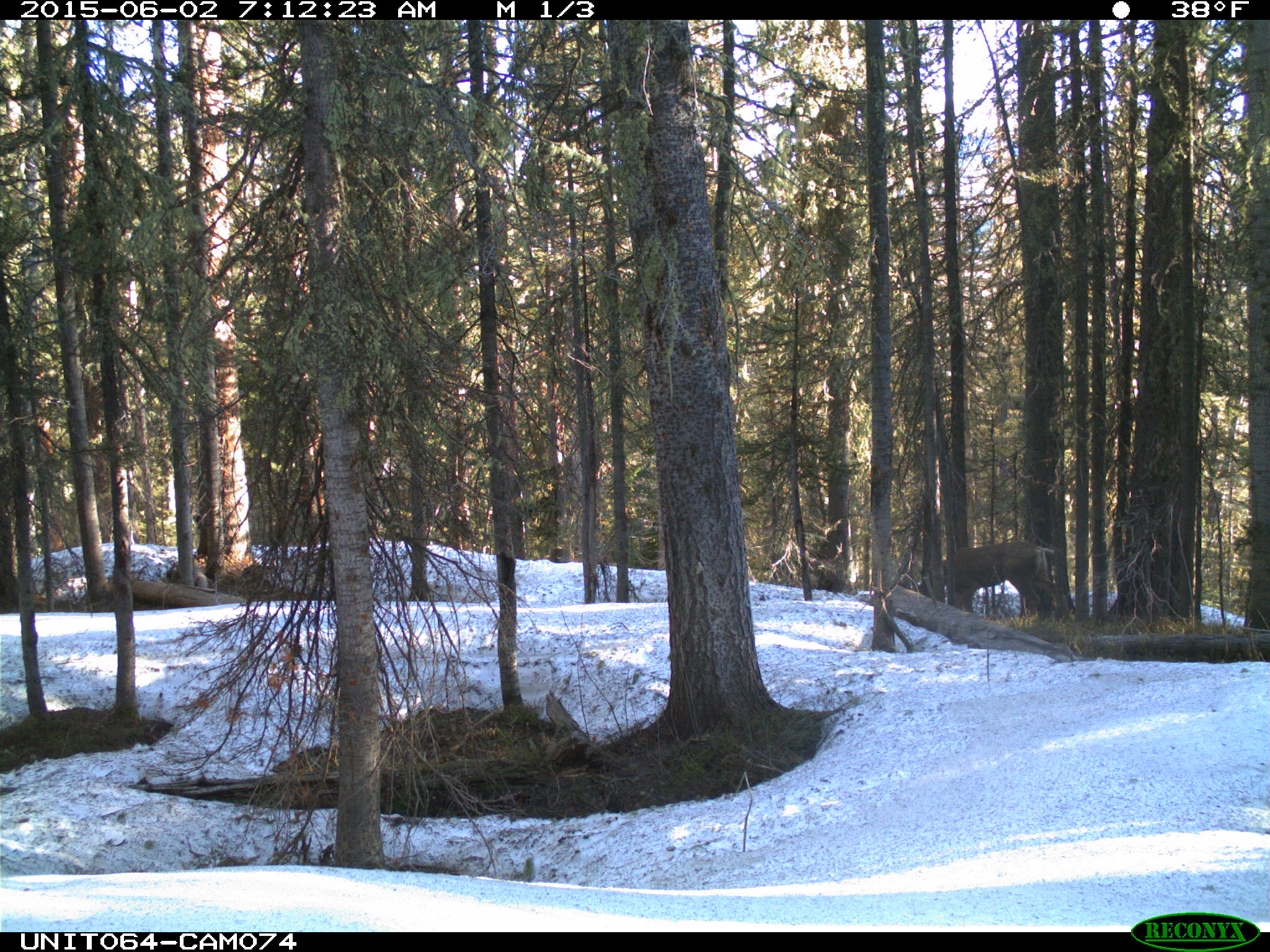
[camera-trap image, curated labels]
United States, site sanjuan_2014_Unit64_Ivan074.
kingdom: Animalia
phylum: Chordata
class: Mammalia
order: Artiodactyla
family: Cervidae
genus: Odocoileus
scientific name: Odocoileus hemionus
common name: mule deer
Odocoileus hemionus (mule deer).